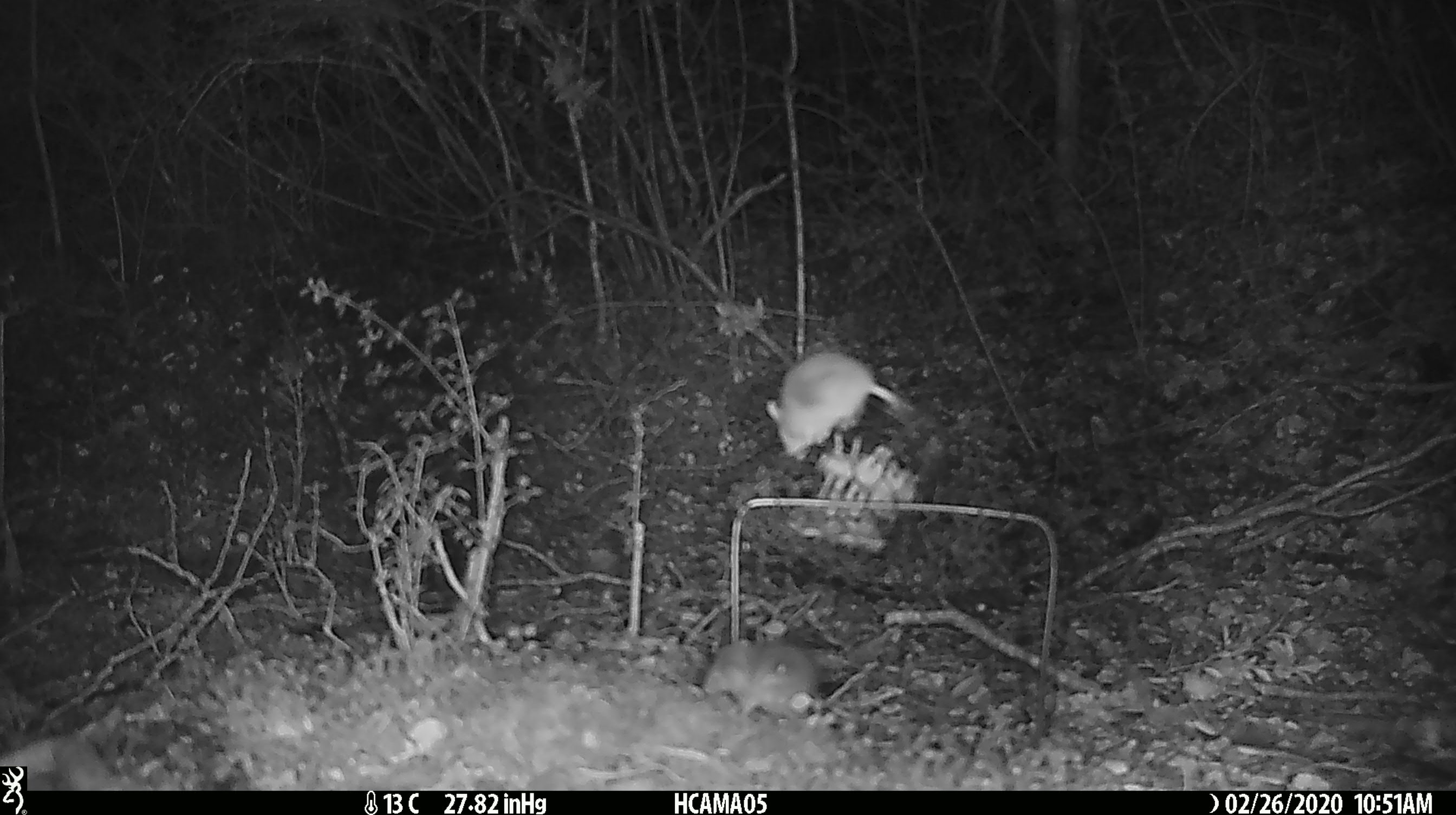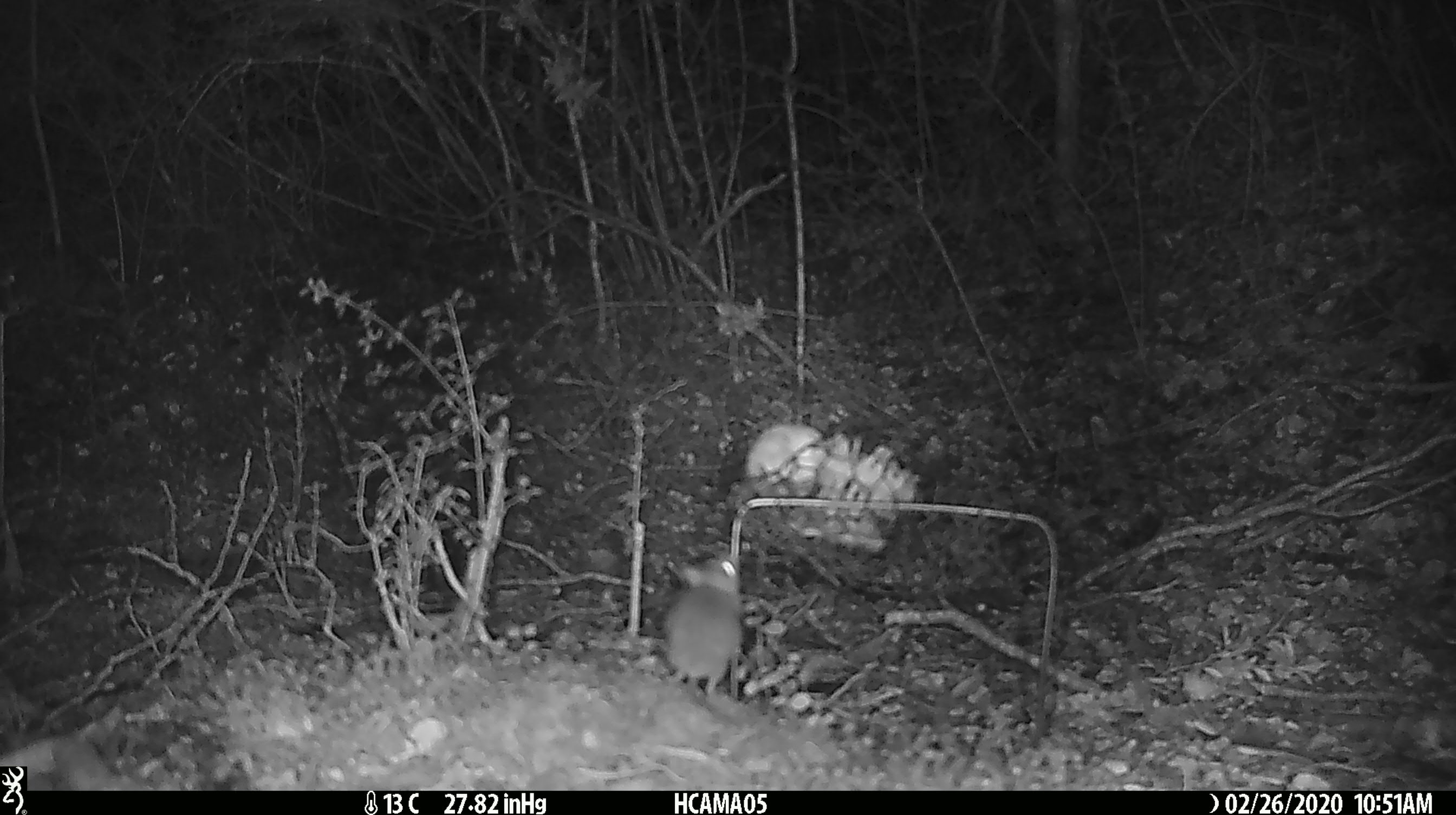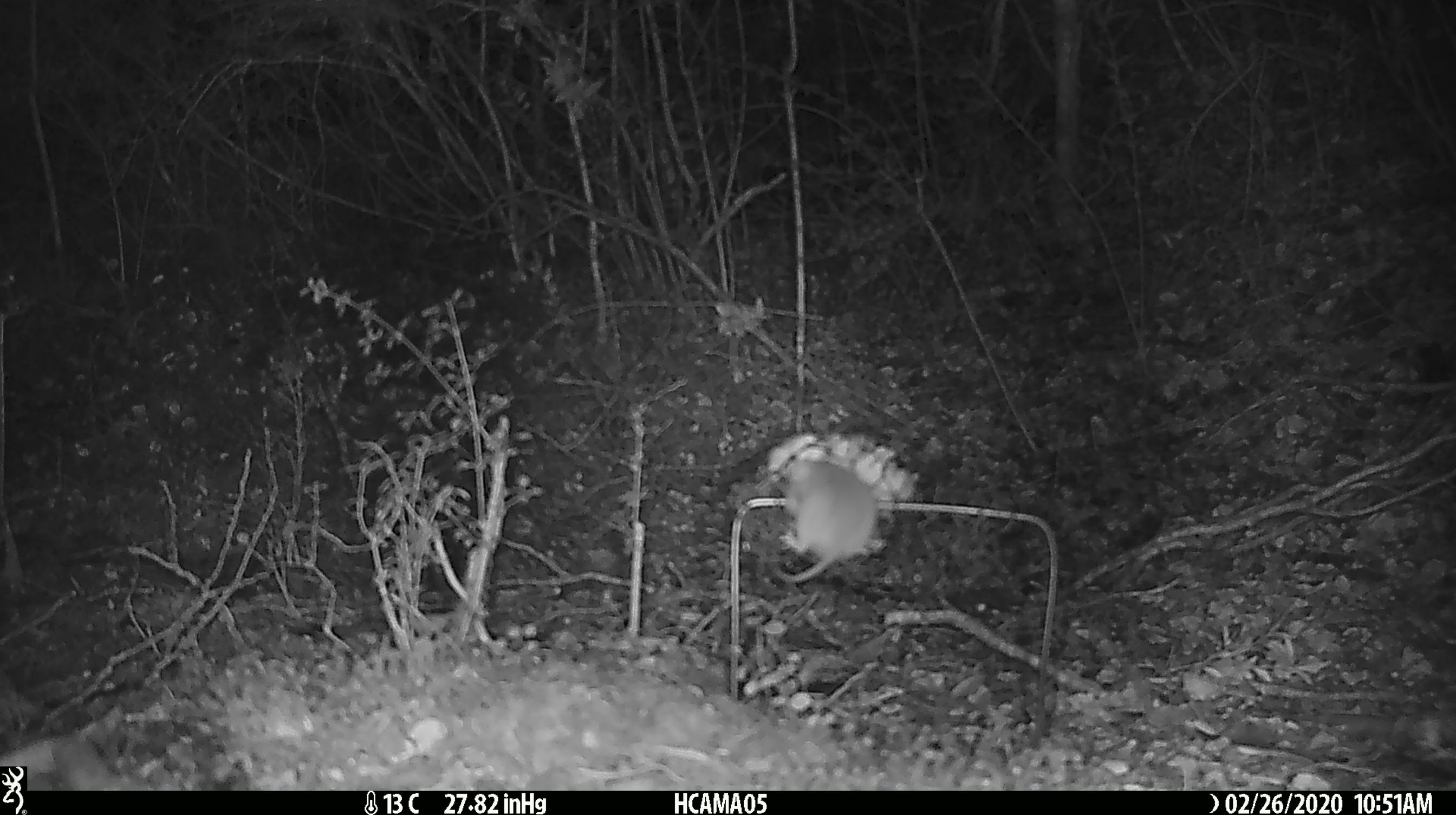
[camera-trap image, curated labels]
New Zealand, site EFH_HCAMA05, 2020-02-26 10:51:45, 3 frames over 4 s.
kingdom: Animalia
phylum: Chordata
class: Mammalia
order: Rodentia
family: Muridae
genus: Mus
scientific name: Mus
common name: mouse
Mouse (Mus).